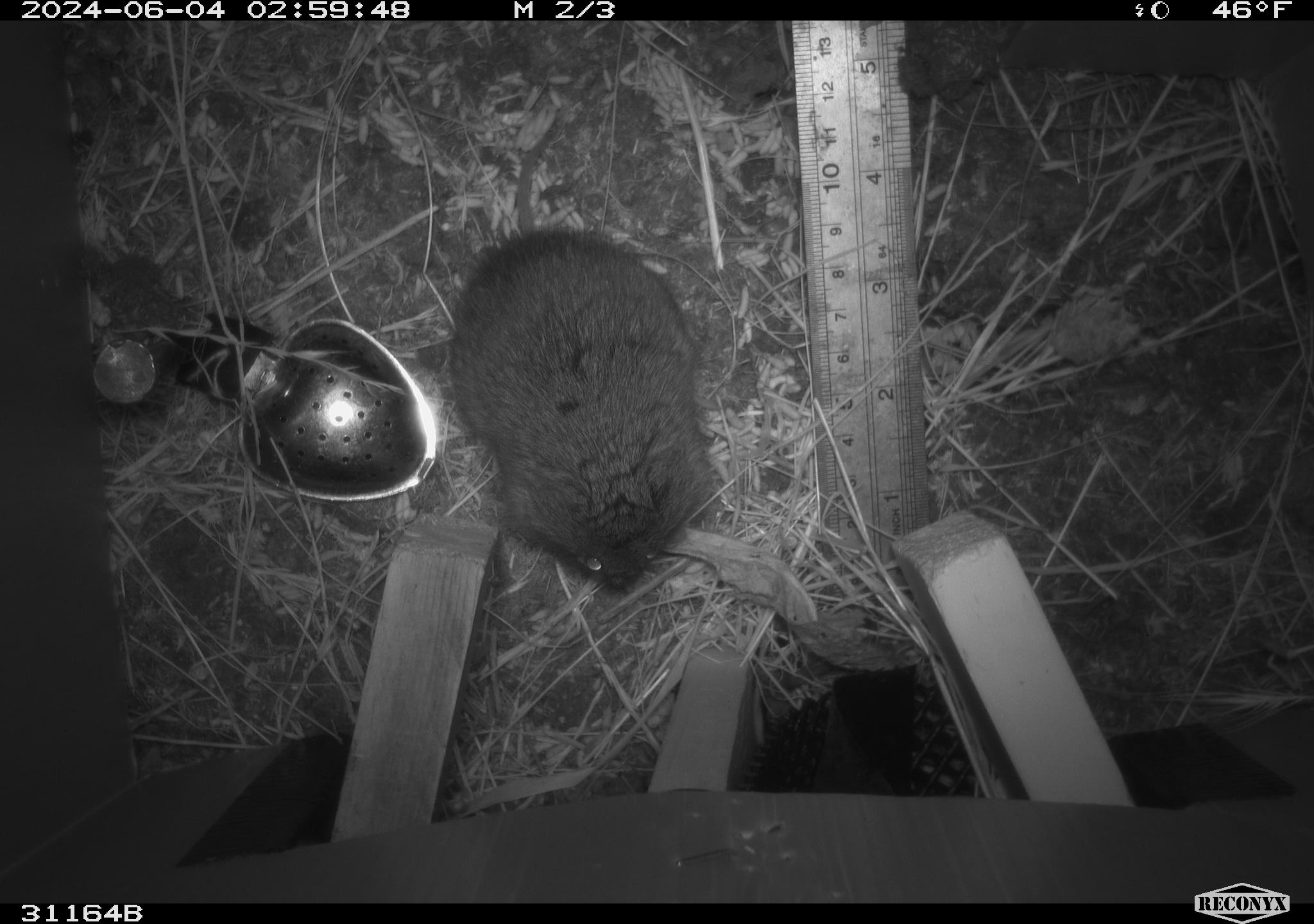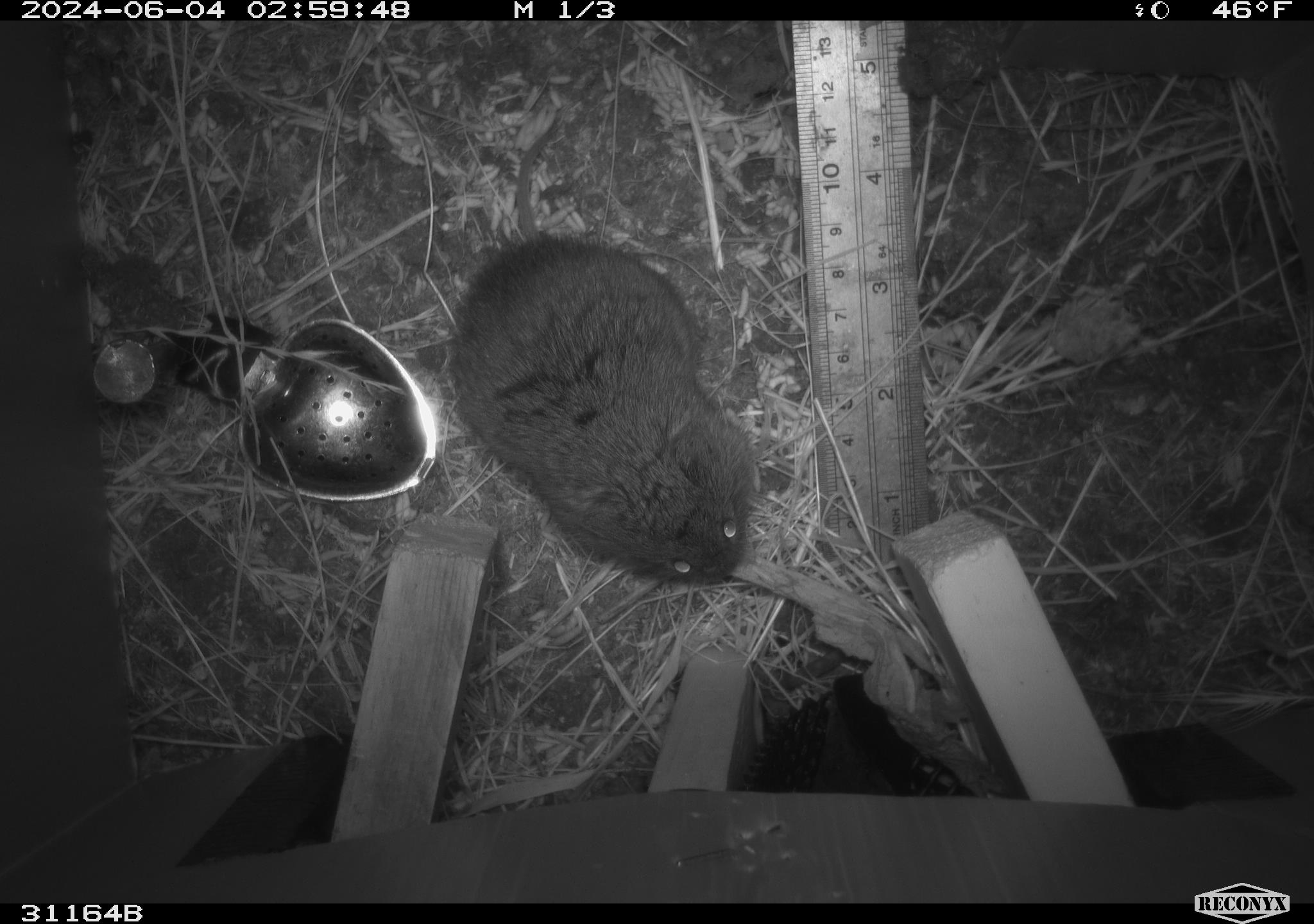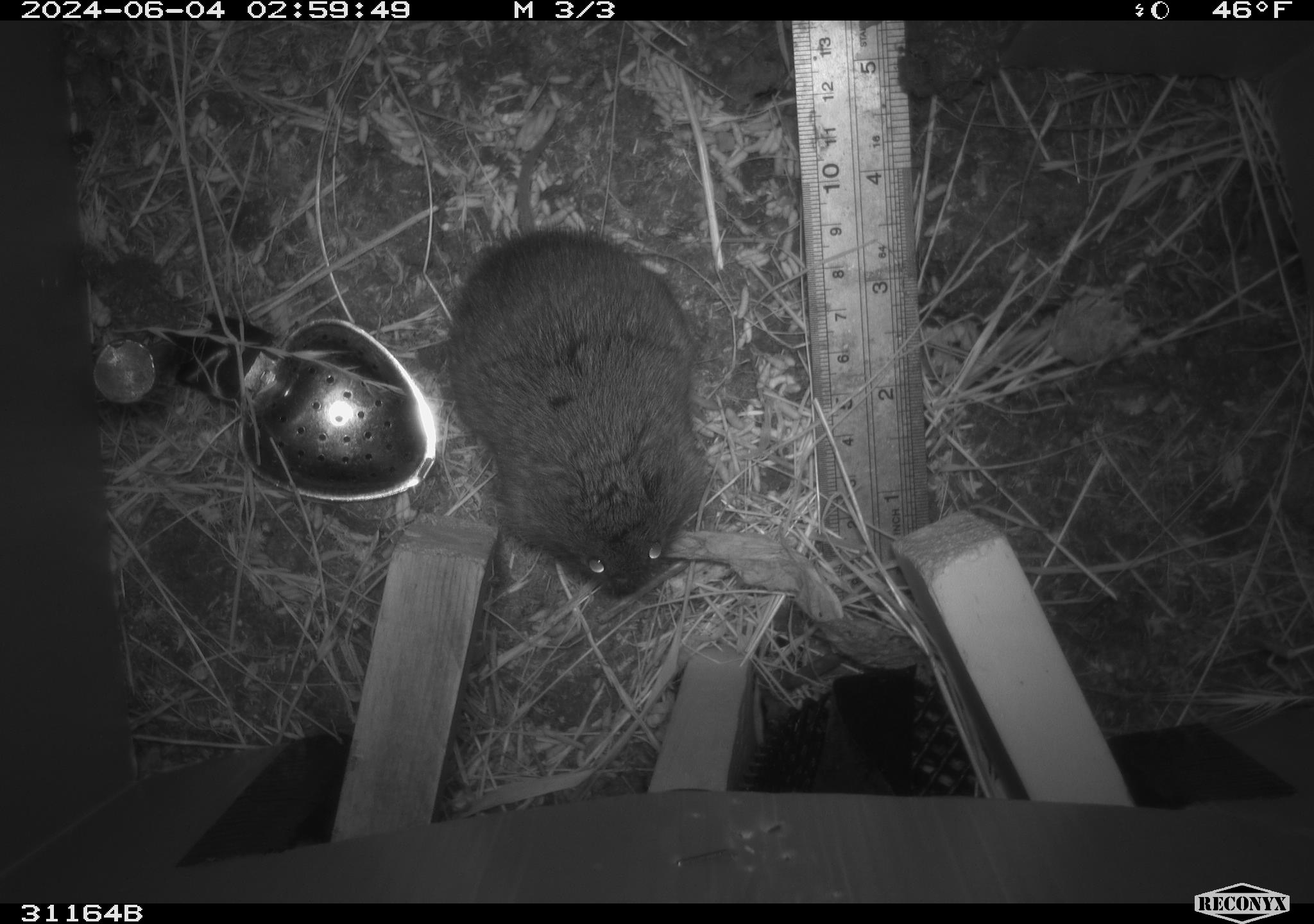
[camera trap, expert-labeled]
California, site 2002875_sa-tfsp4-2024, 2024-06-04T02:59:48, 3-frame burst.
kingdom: Animalia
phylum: Chordata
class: Mammalia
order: Rodentia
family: Cricetidae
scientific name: Arvicolinae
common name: voles, lemmings, and muskrats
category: arvicolinae subfamily